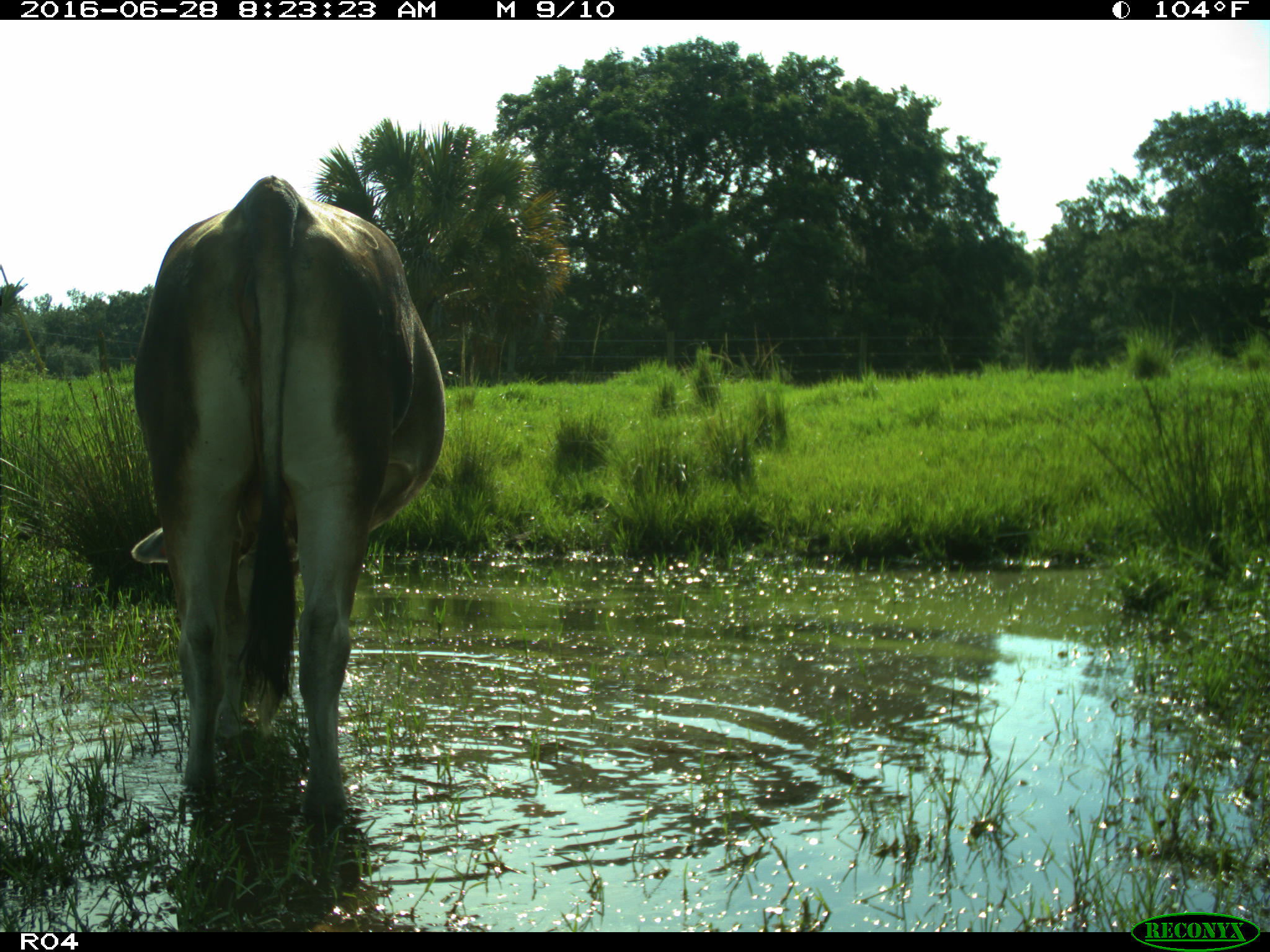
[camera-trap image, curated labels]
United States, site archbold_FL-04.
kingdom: Animalia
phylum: Chordata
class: Mammalia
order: Artiodactyla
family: Bovidae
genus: Bos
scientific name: Bos taurus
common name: domestic cow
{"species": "Bos taurus (domestic cow)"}